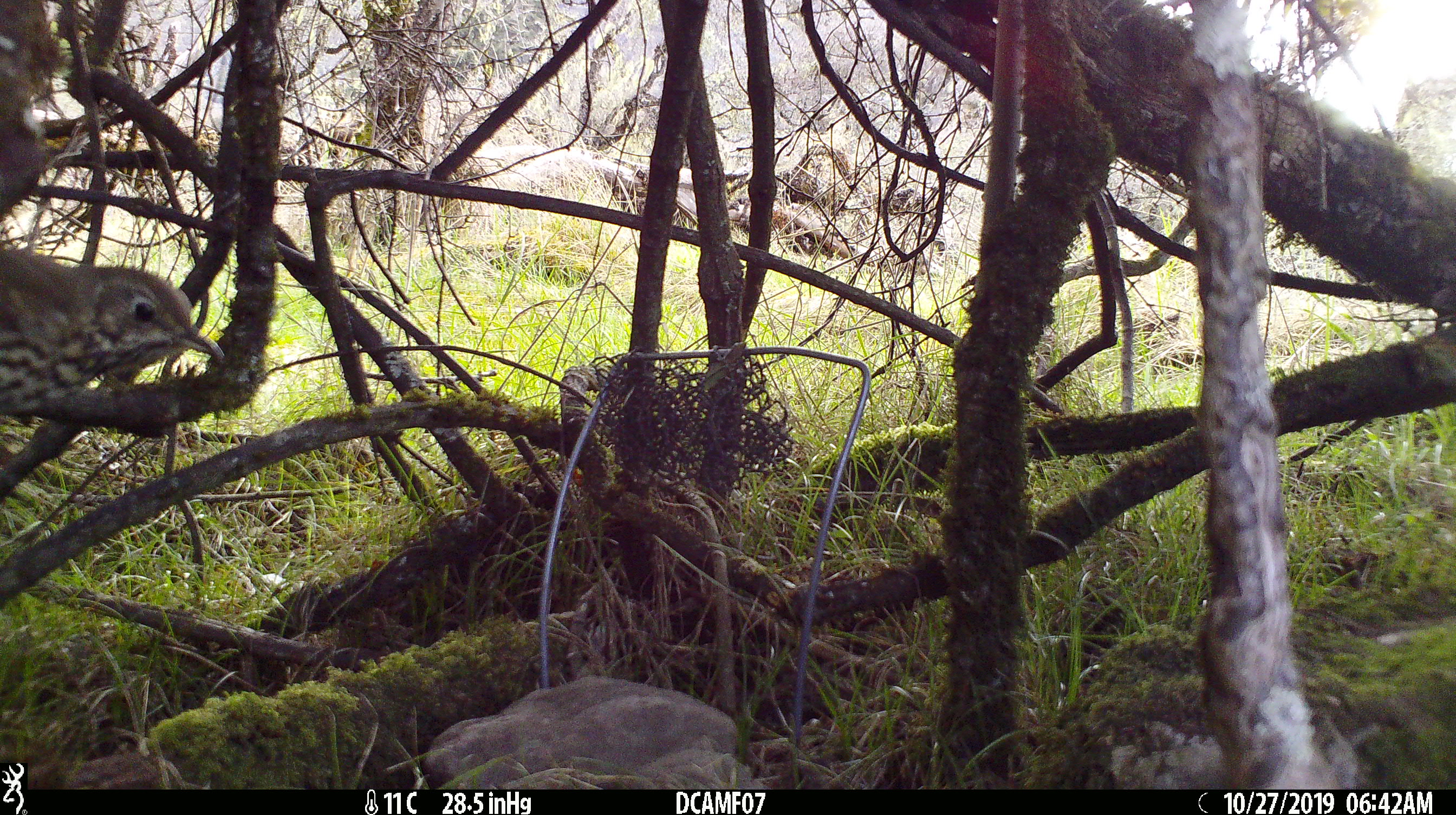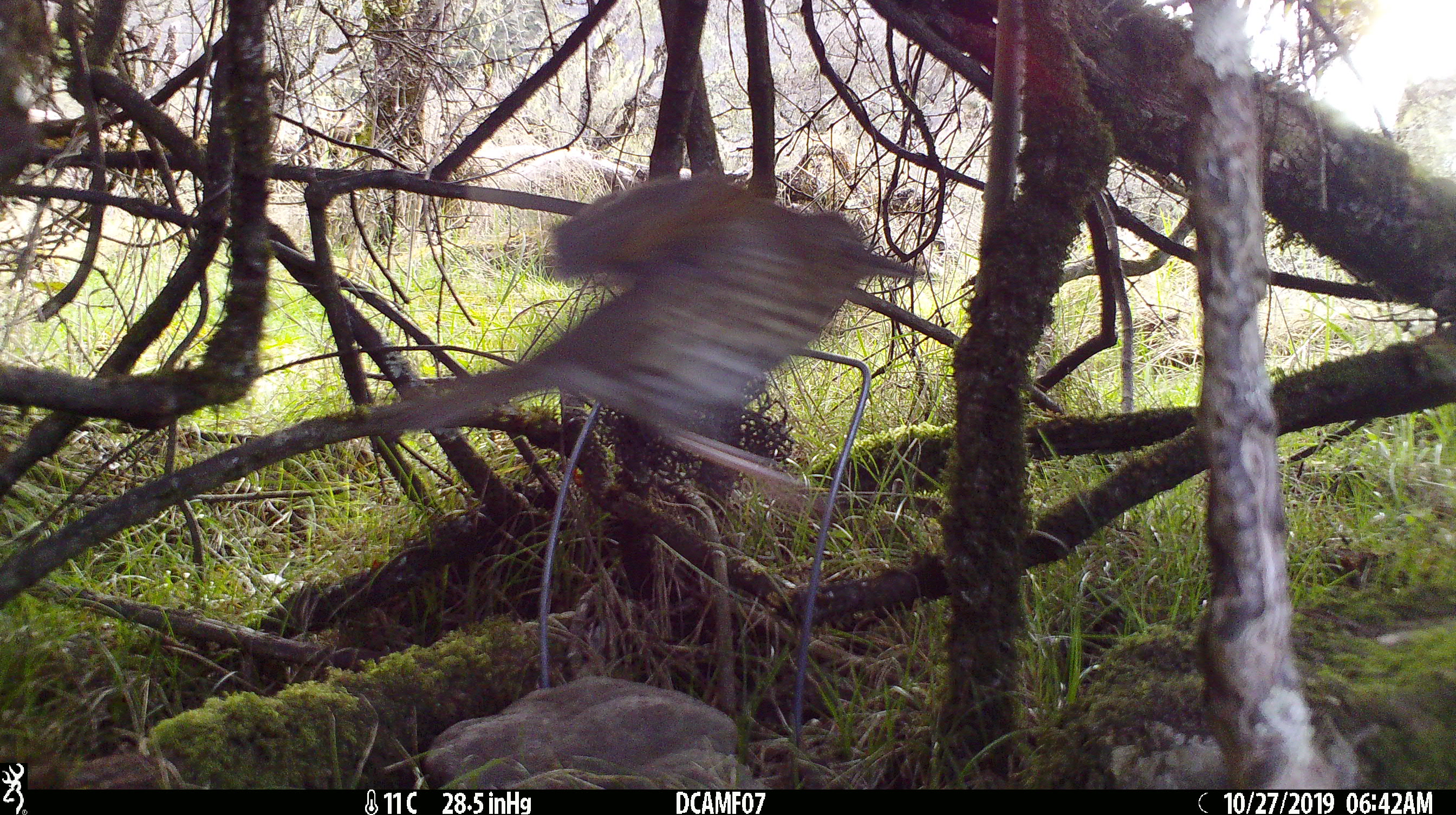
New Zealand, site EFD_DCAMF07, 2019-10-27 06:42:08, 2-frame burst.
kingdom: Animalia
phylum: Chordata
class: Aves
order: Passeriformes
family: Turdidae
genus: Turdus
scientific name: Turdus philomelos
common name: song thrush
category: thrush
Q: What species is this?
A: Thrush (song thrush) (Turdus philomelos).